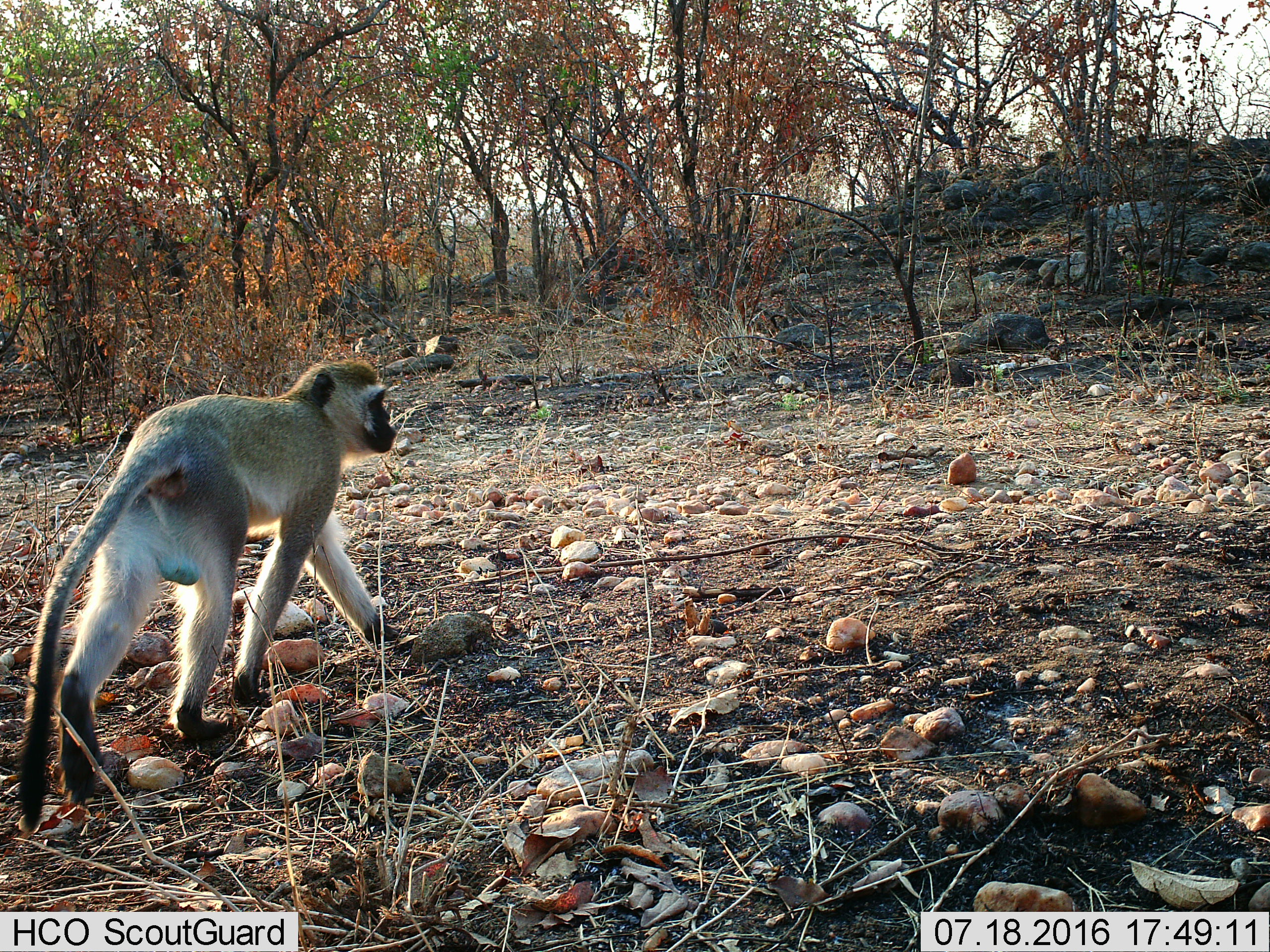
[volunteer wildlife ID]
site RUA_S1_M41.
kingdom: Animalia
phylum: Chordata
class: Mammalia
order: Primates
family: Cercopithecidae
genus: Chlorocebus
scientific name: Chlorocebus pygerythrus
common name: vervet monkey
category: monkeyvervet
Monkeyvervet (vervet monkey) (Chlorocebus pygerythrus), count 1. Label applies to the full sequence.